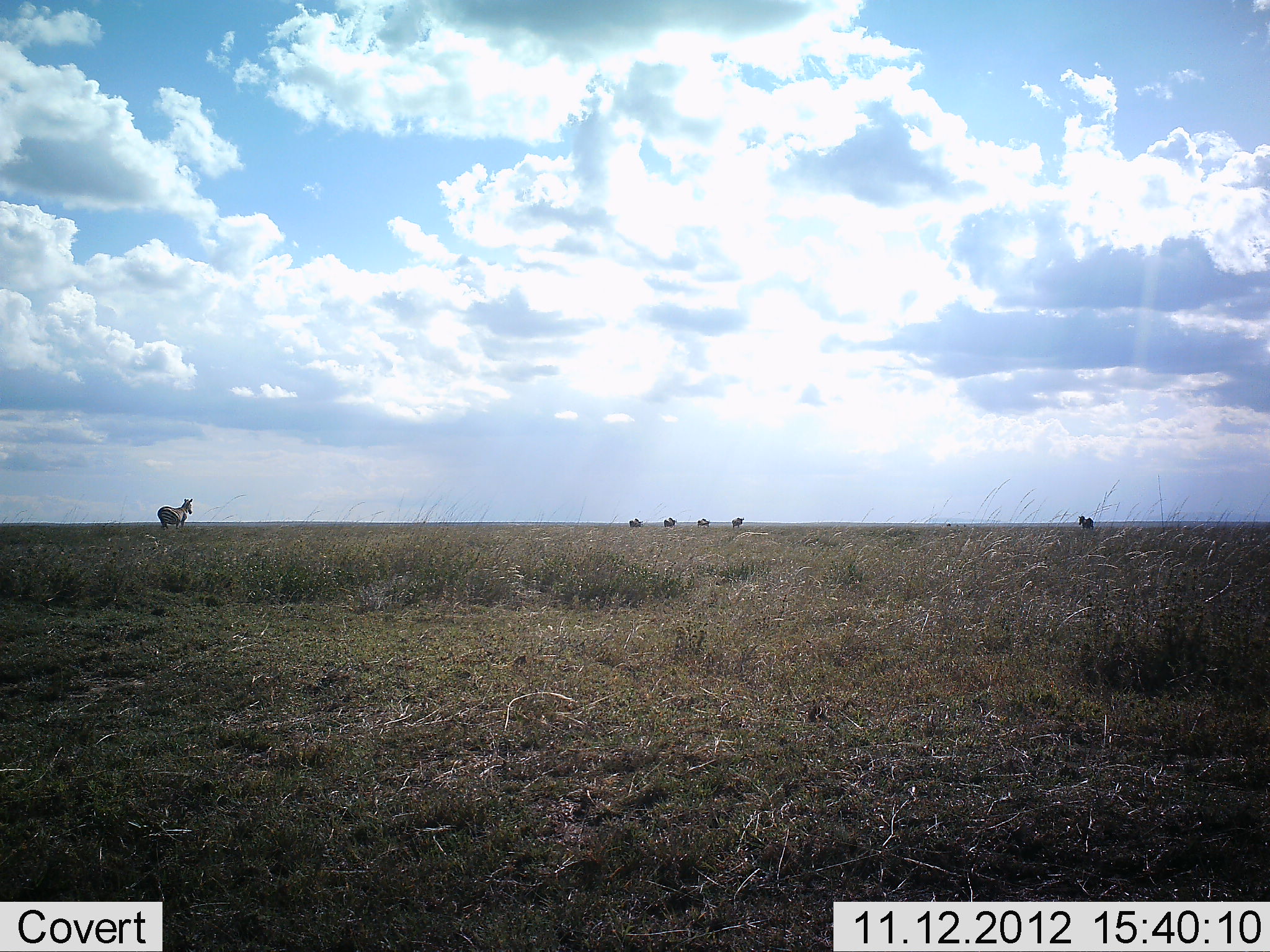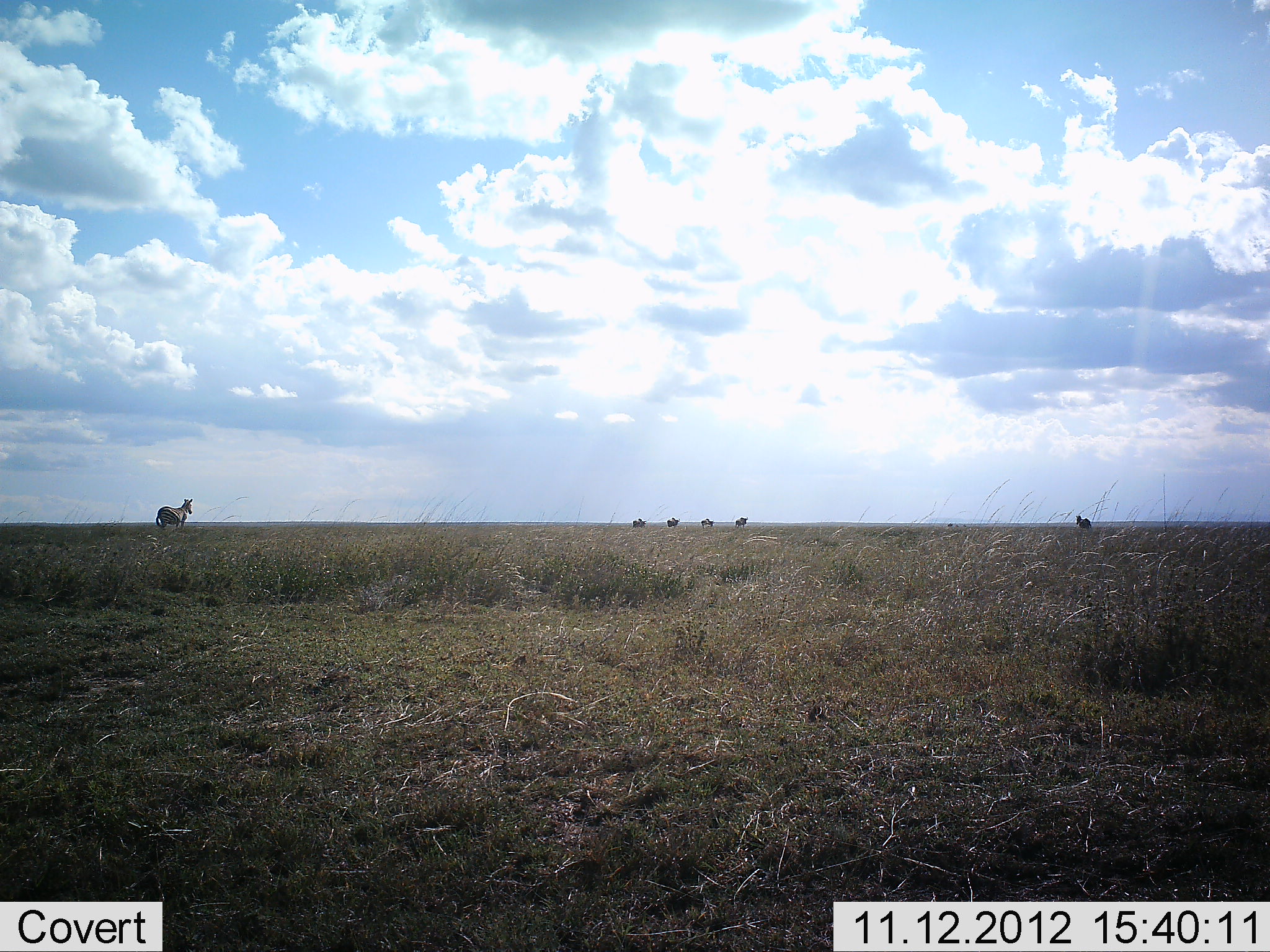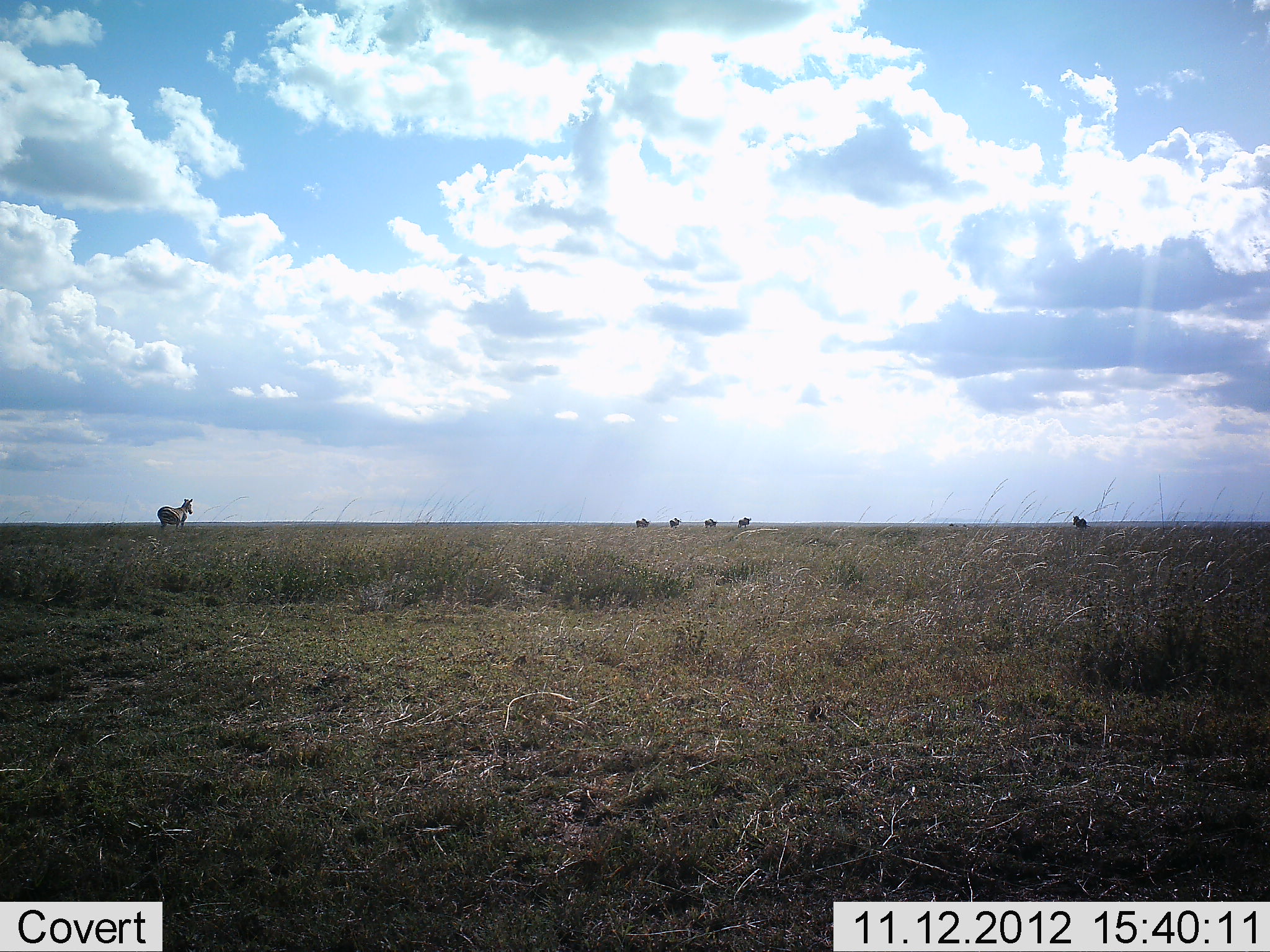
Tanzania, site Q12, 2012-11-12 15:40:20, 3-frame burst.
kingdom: Animalia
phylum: Chordata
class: Mammalia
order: Perissodactyla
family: Equidae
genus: Equus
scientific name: Equus quagga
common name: plains zebra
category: zebra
Zebra (plains zebra) (Equus quagga), count 6. Behavior (volunteer vote fractions): standing 79%, resting 0%, moving 43%, interacting 0%. Young present (vote fraction): 0%. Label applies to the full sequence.